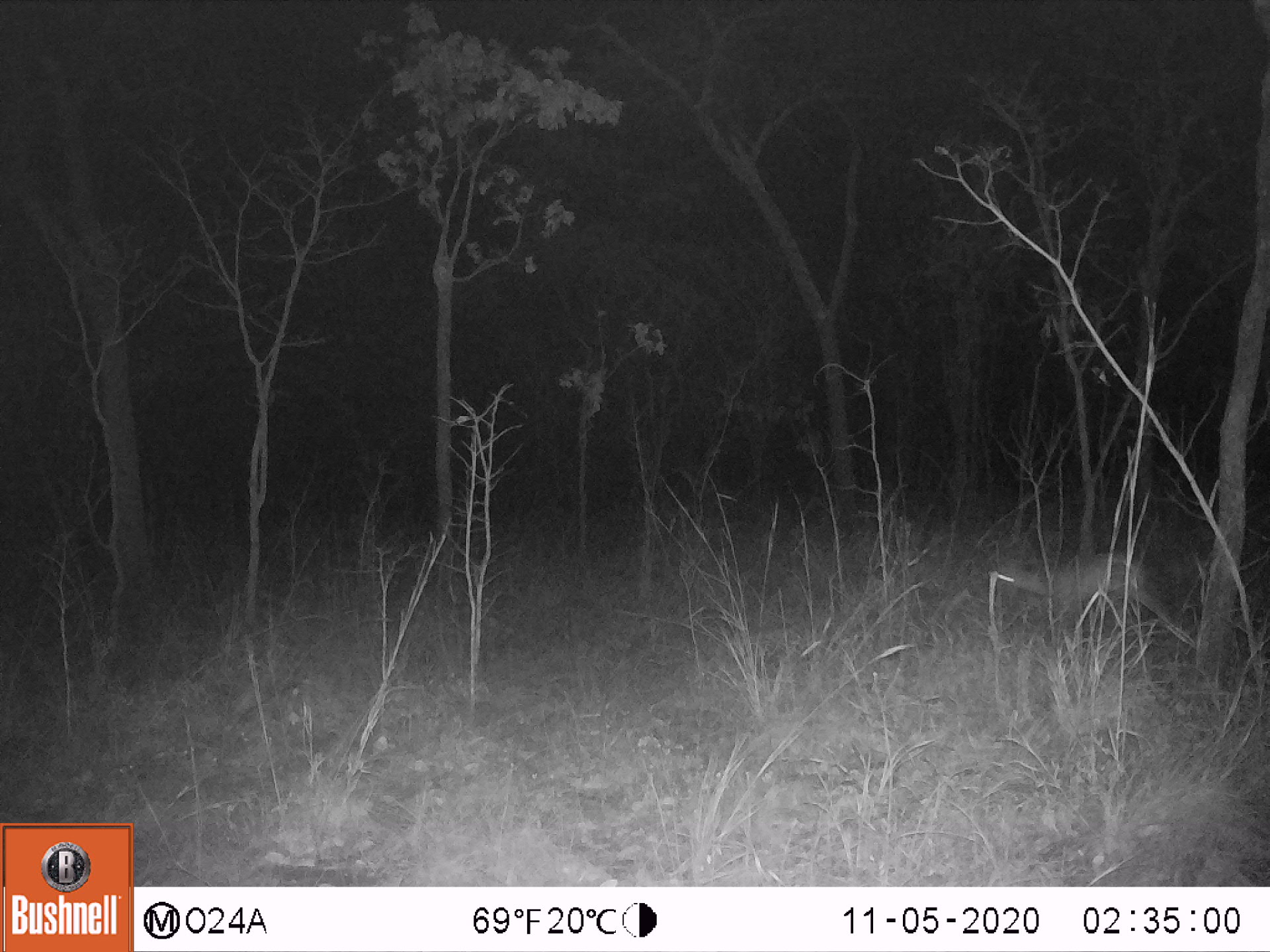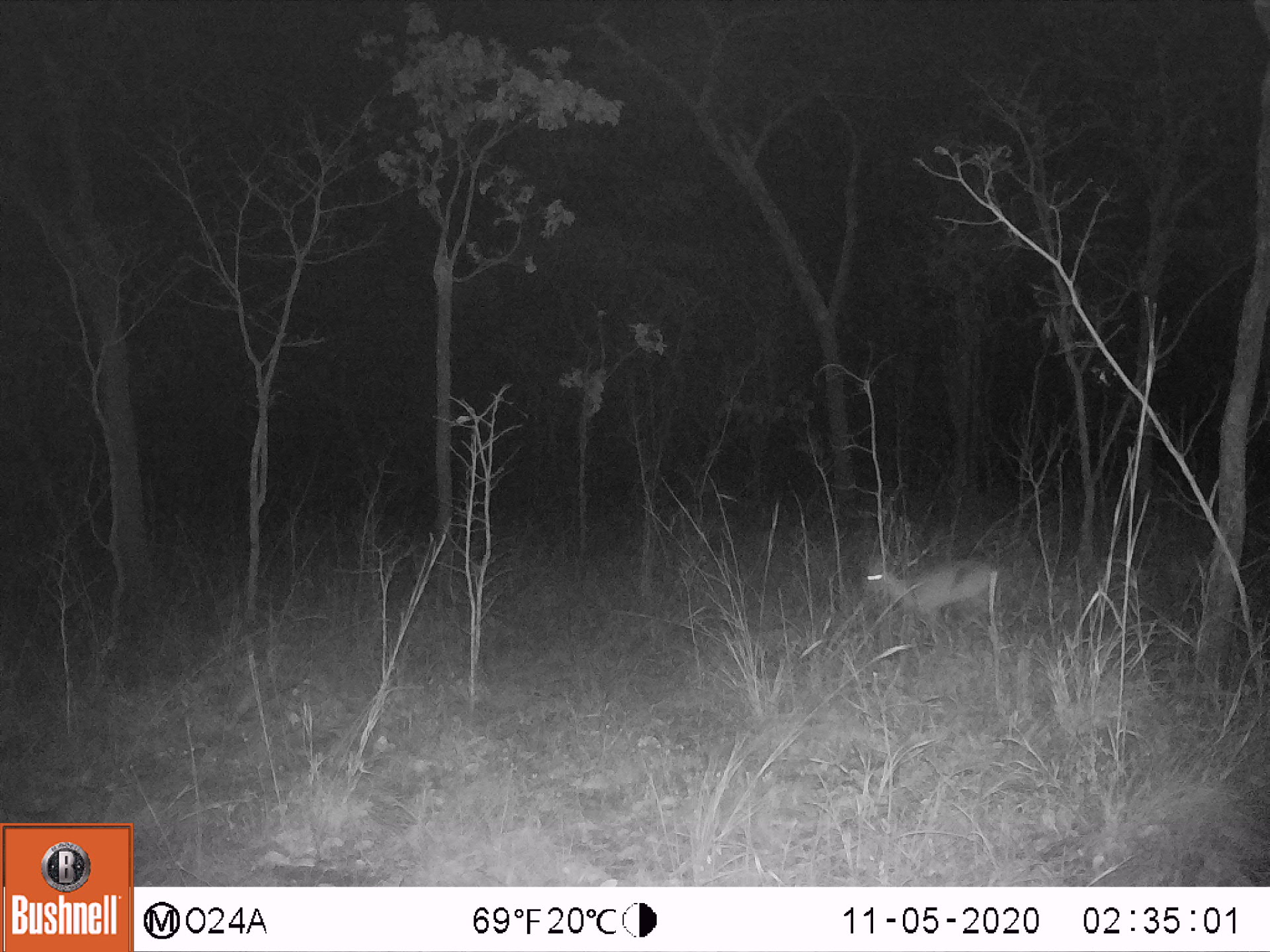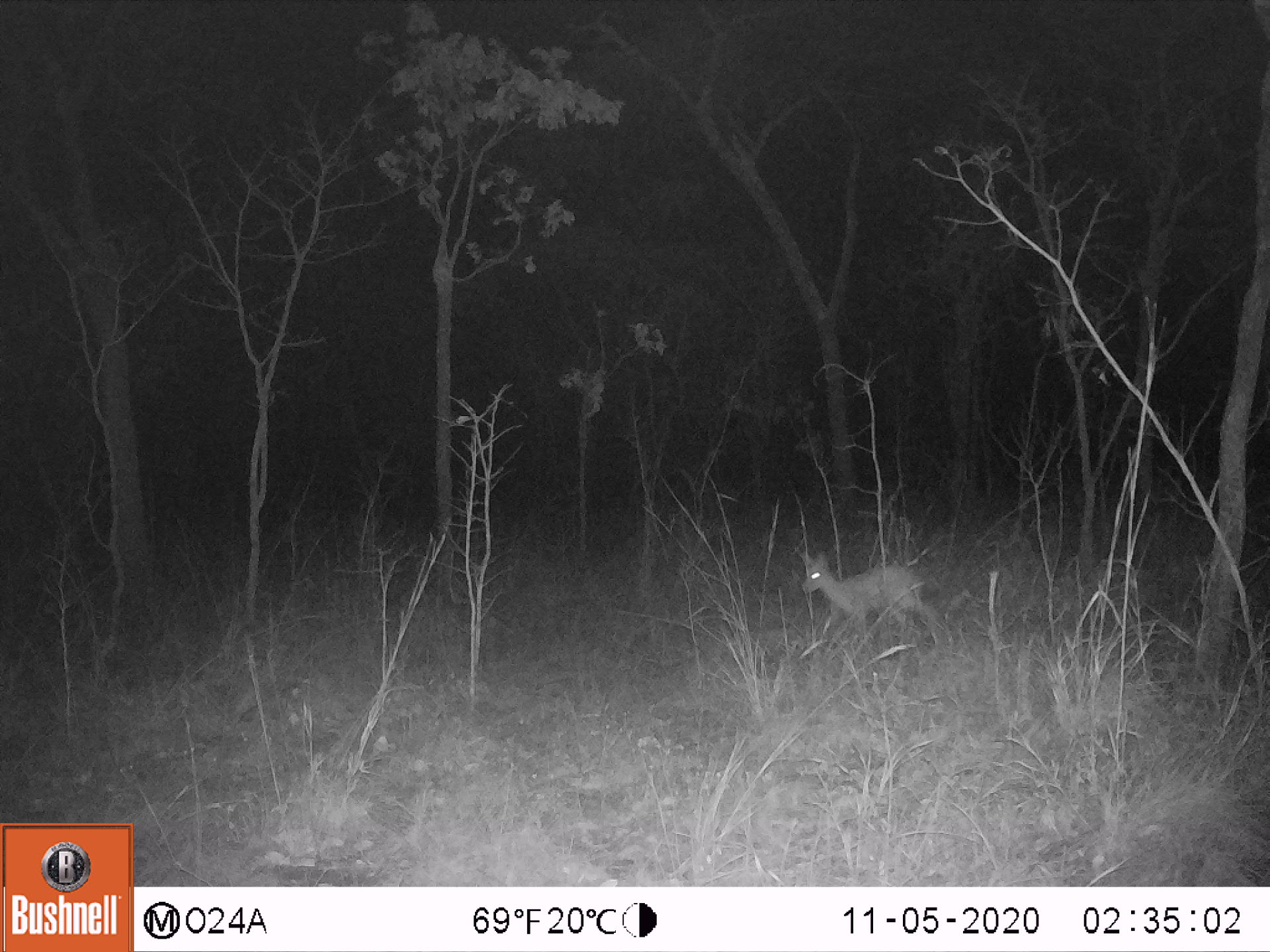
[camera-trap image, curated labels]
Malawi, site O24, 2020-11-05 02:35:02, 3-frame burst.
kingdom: Animalia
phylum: Chordata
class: Mammalia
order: Artiodactyla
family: Bovidae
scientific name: Antilopinae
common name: small antelope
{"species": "small antelope (Antilopinae)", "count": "1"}